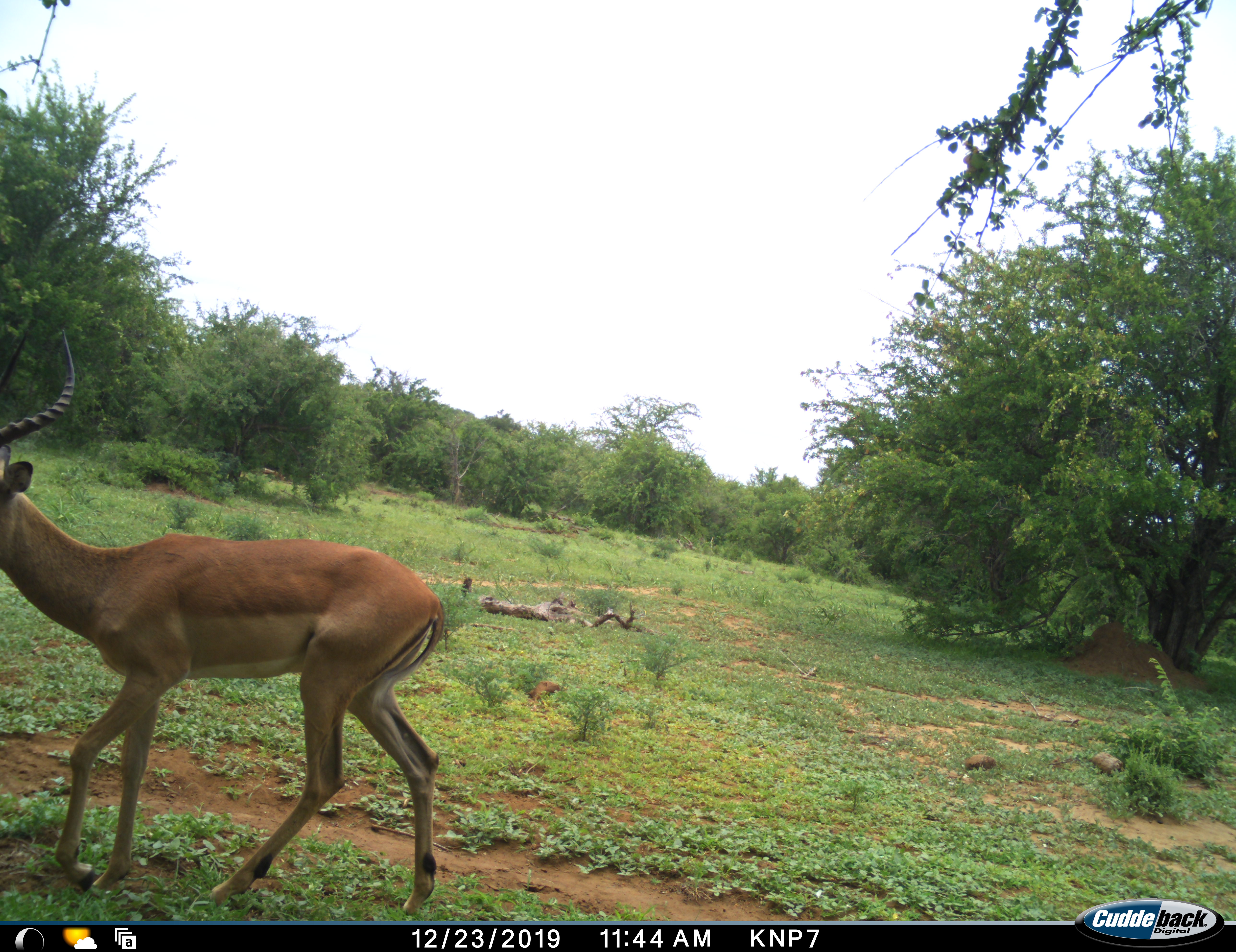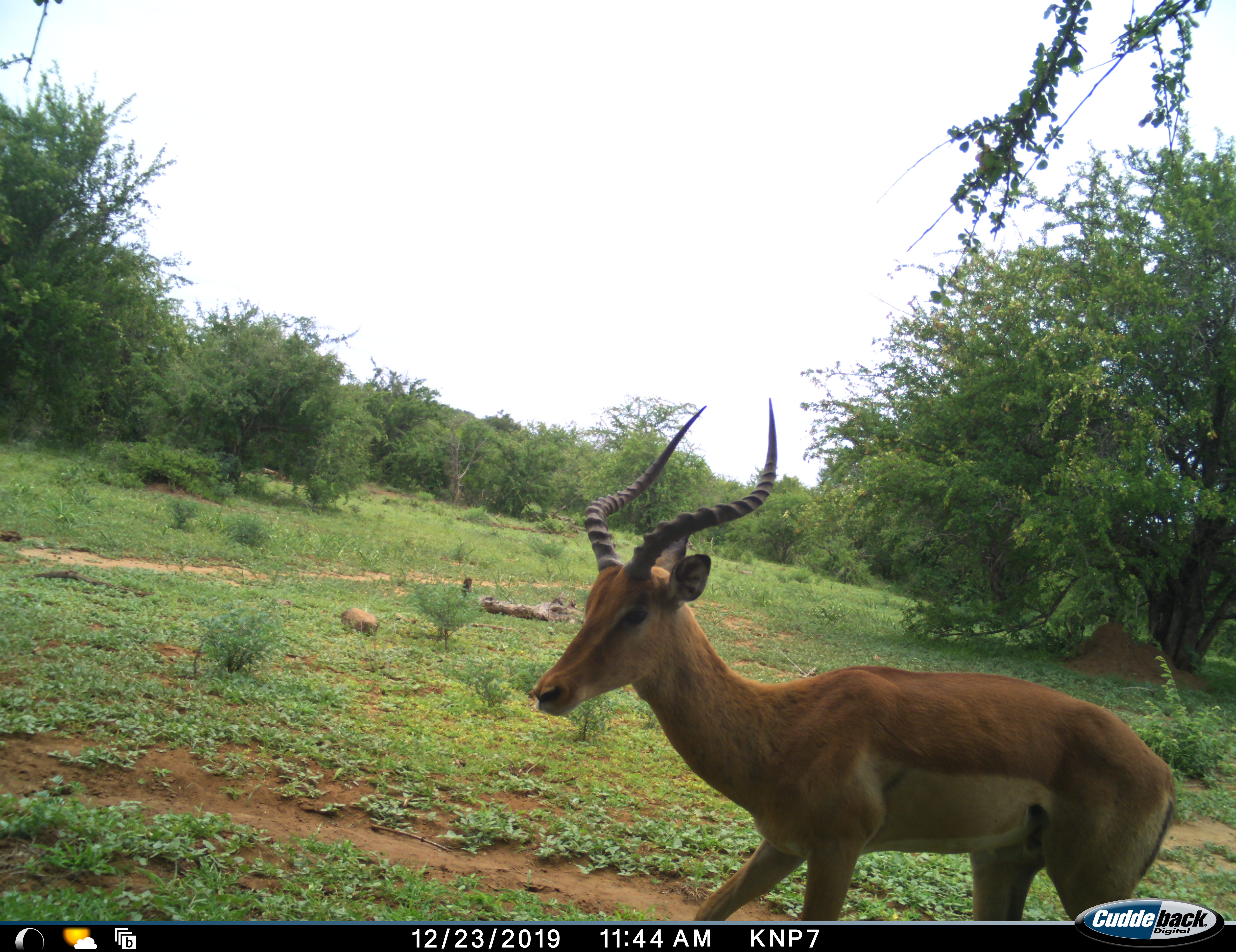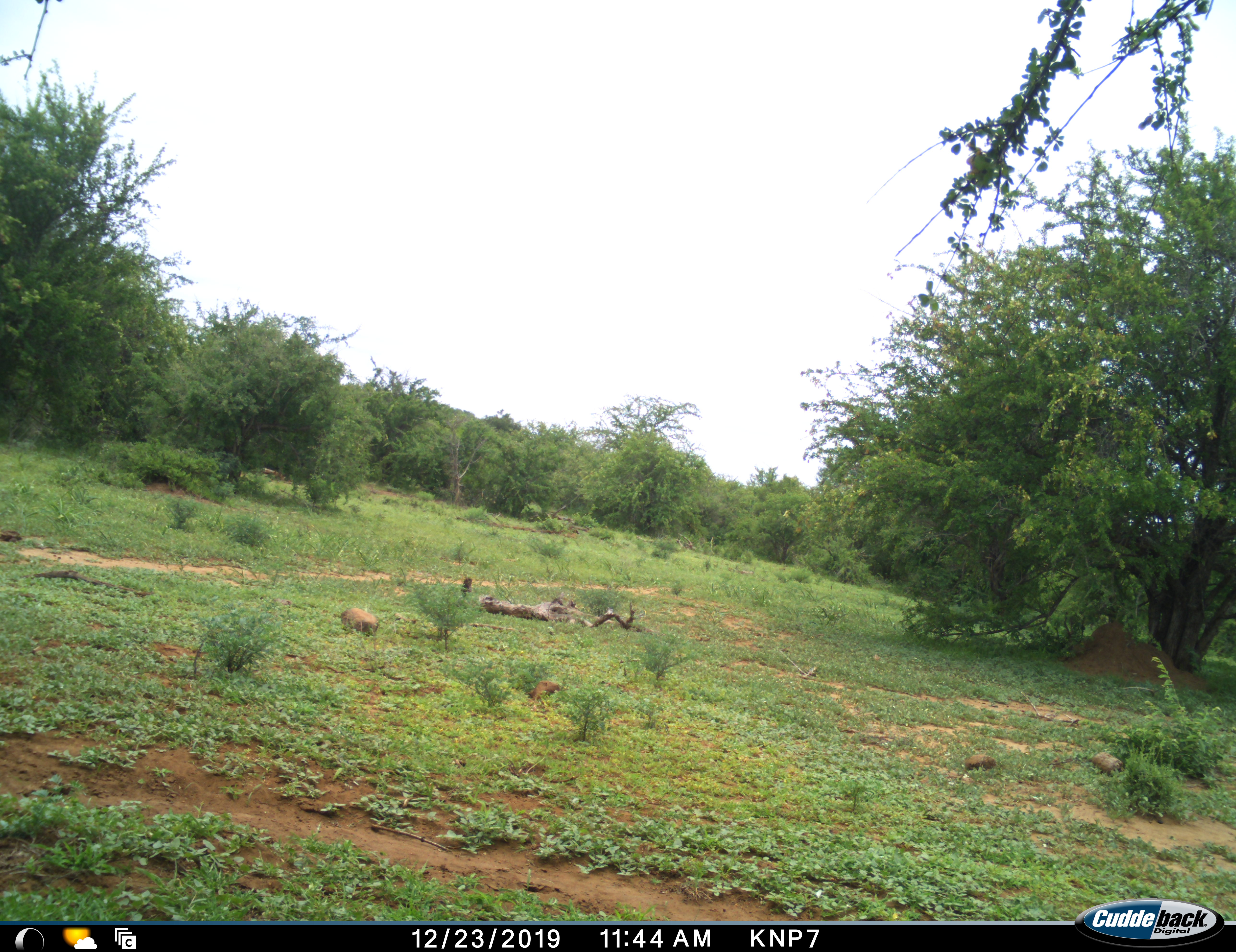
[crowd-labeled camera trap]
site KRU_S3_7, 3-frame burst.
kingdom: Animalia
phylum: Chordata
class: Mammalia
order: Artiodactyla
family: Bovidae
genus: Aepyceros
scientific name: Aepyceros melampus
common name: impala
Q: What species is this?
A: Impala (Aepyceros melampus).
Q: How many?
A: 1.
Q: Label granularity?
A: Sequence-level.